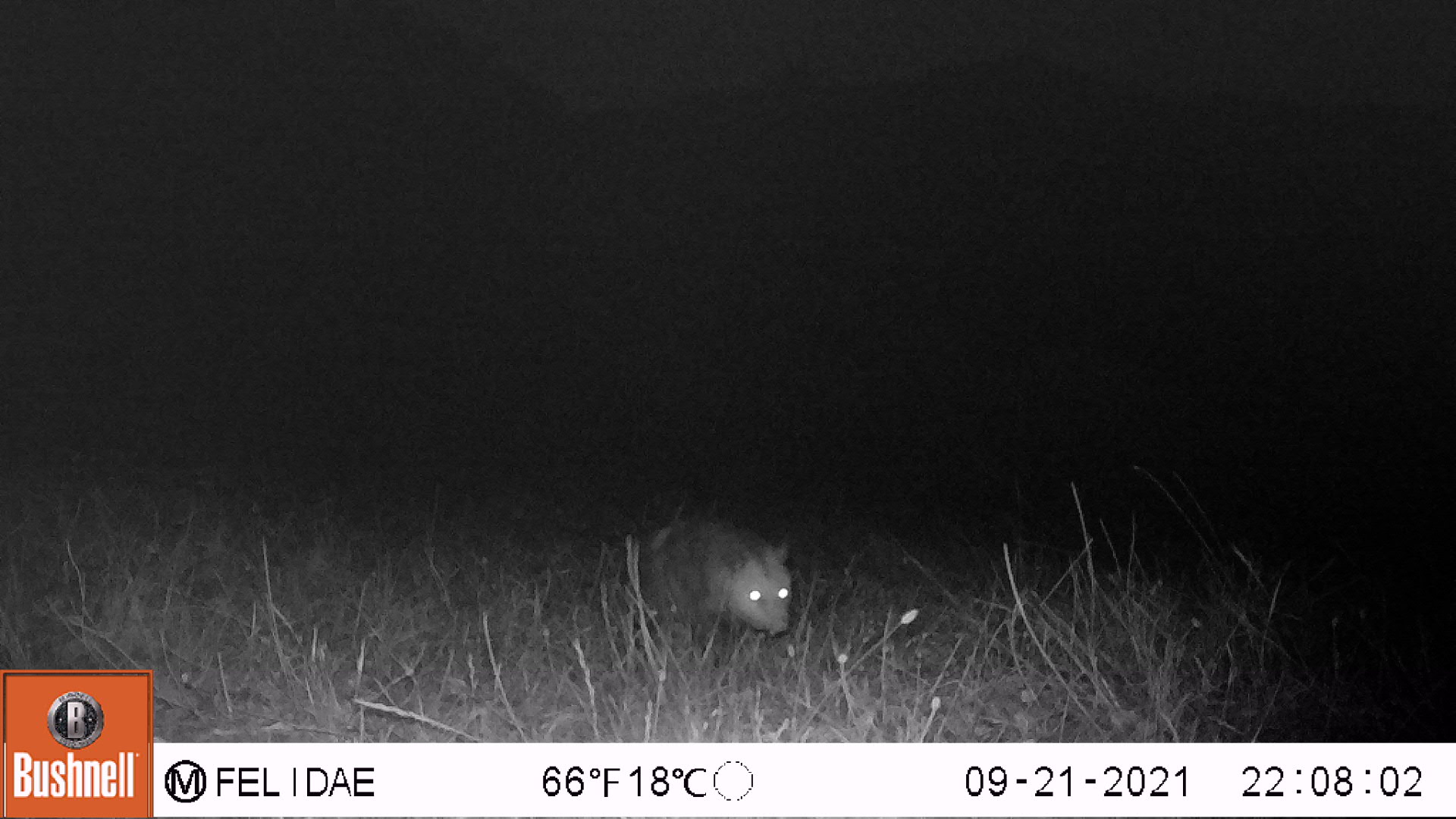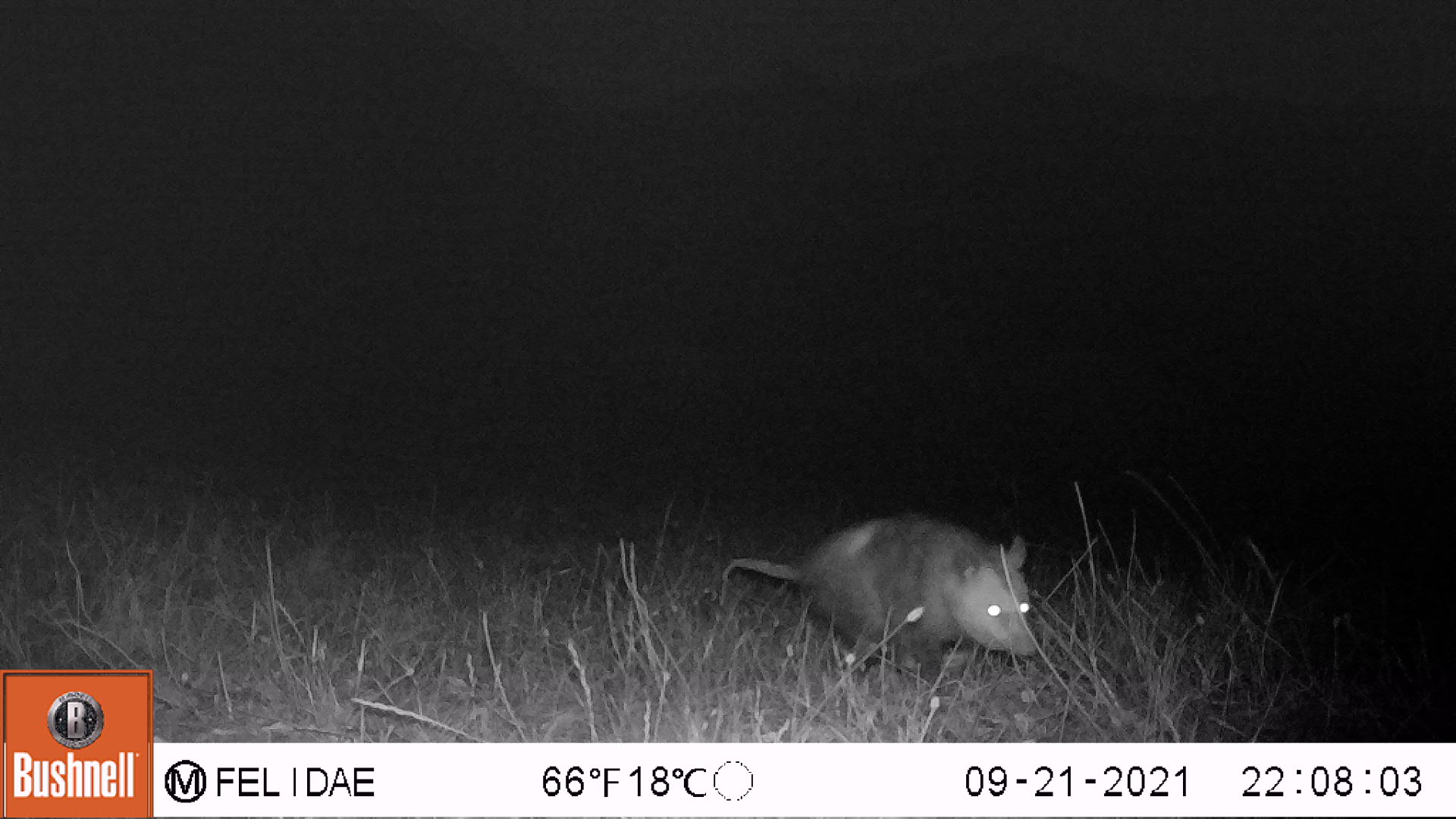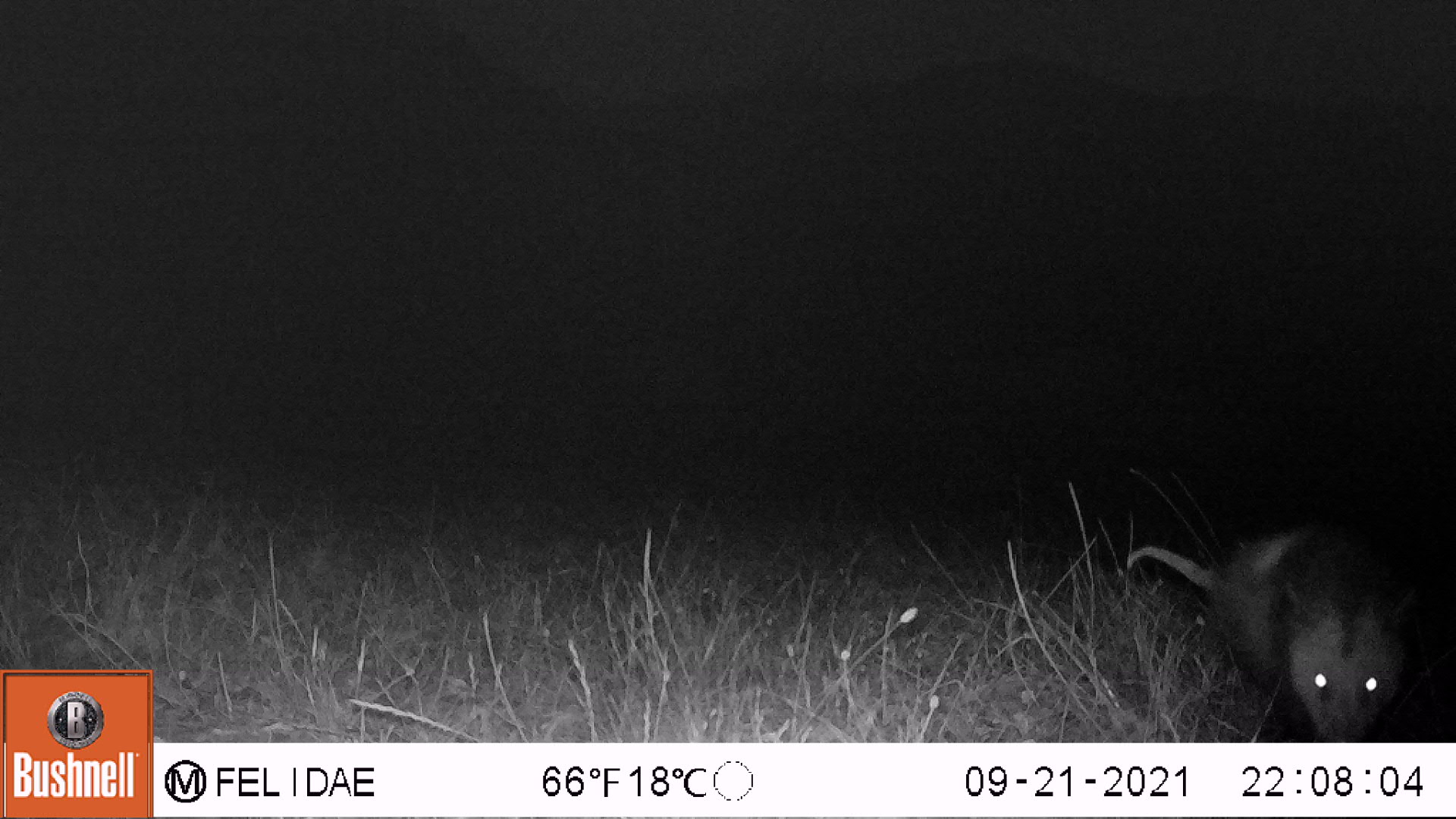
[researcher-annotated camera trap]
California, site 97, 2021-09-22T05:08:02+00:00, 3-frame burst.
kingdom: Animalia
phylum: Chordata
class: Mammalia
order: Didelphimorphia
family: Didelphidae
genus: Didelphis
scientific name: Didelphis virginiana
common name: virginia opossum